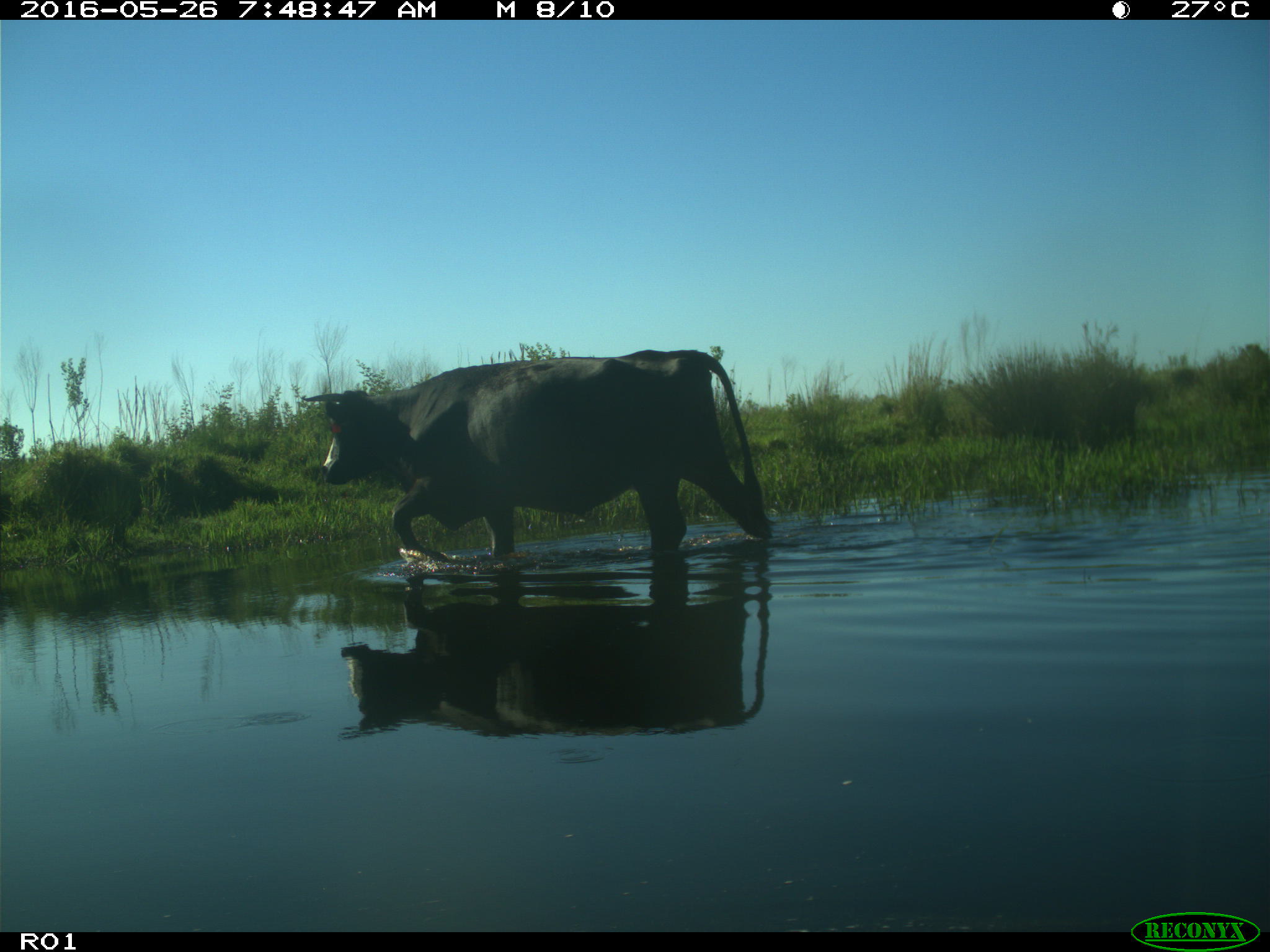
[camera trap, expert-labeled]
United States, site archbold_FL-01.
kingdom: Animalia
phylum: Chordata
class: Mammalia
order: Artiodactyla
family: Bovidae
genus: Bos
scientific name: Bos taurus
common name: domestic cow